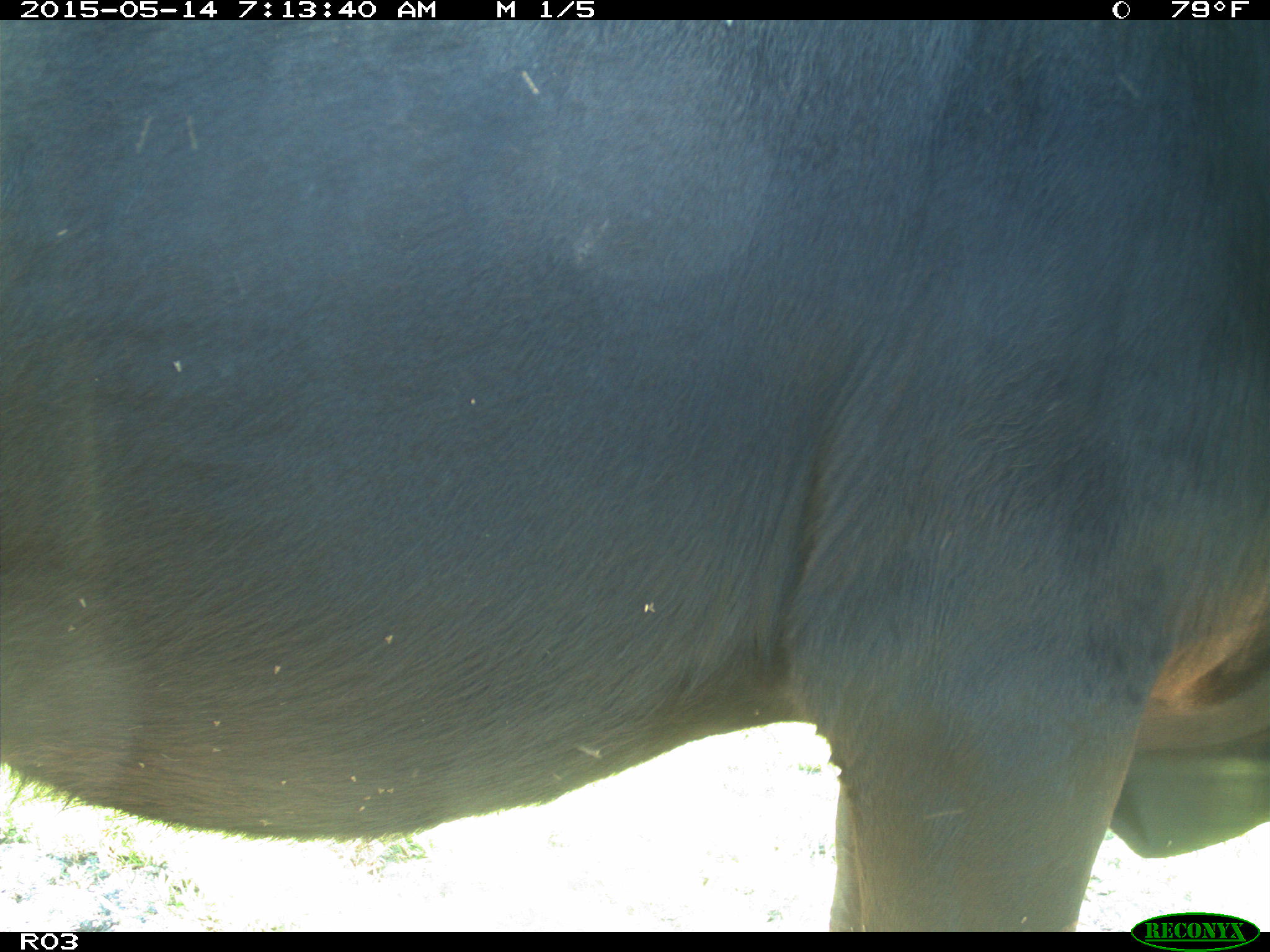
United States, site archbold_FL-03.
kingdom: Animalia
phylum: Chordata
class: Mammalia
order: Artiodactyla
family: Bovidae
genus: Bos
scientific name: Bos taurus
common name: domestic cow